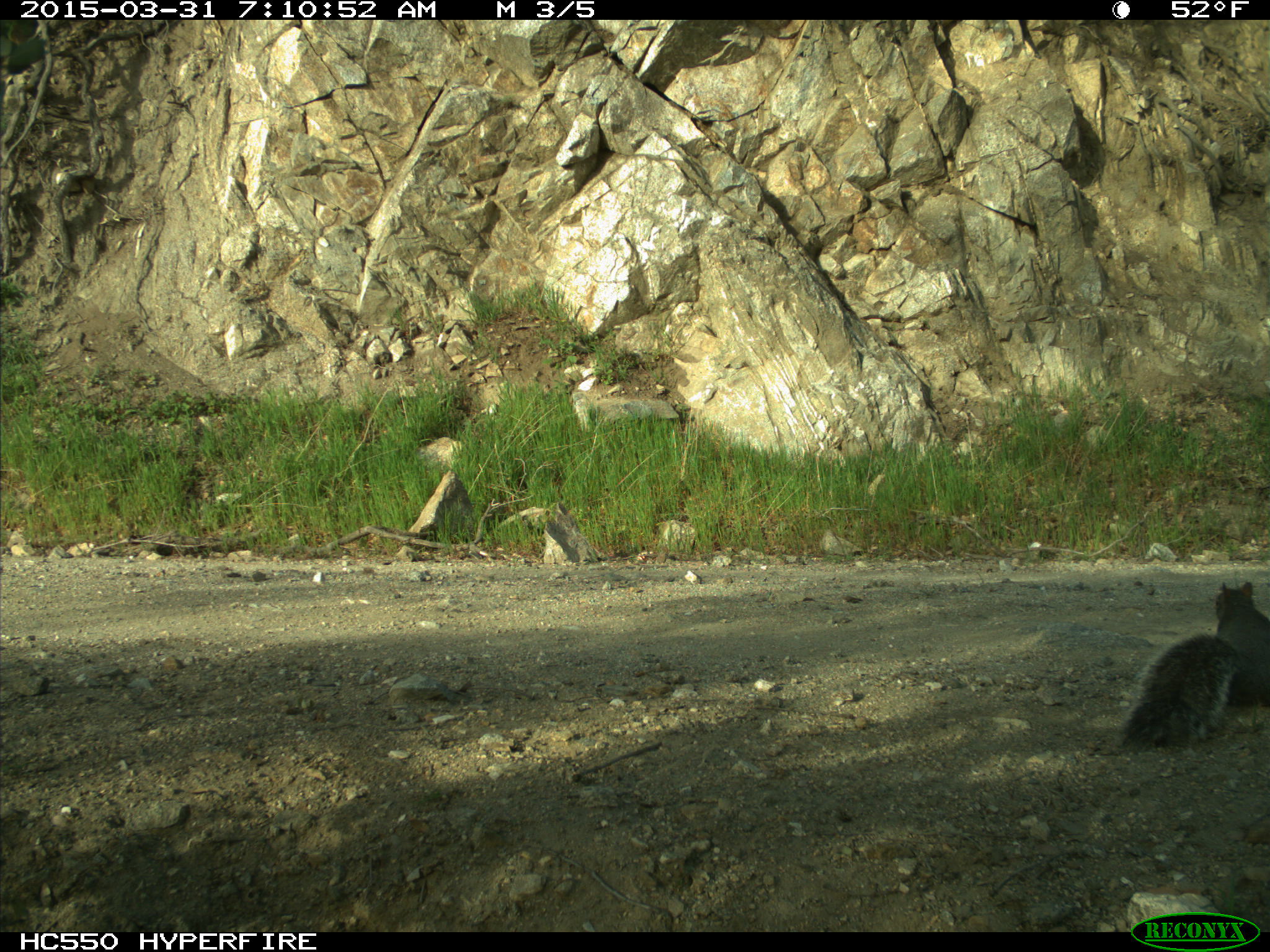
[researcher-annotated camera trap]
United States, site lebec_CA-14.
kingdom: Animalia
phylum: Chordata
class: Mammalia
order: Rodentia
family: Sciuridae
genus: Sciurus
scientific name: Sciurus carolinensis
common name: eastern gray squirrel